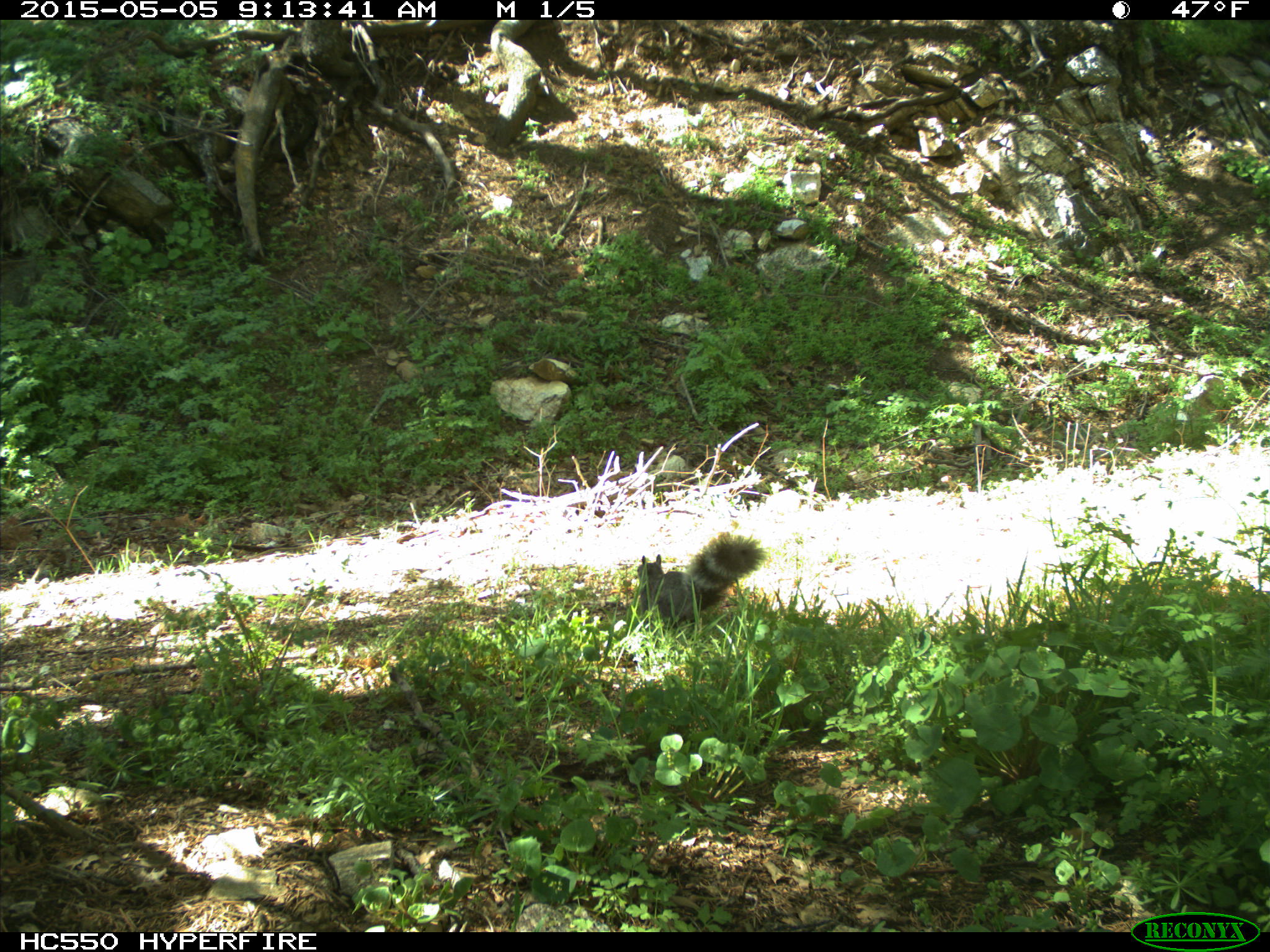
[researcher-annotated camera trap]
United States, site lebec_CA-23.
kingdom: Animalia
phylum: Chordata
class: Mammalia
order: Rodentia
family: Sciuridae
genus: Sciurus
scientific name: Sciurus carolinensis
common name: eastern gray squirrel